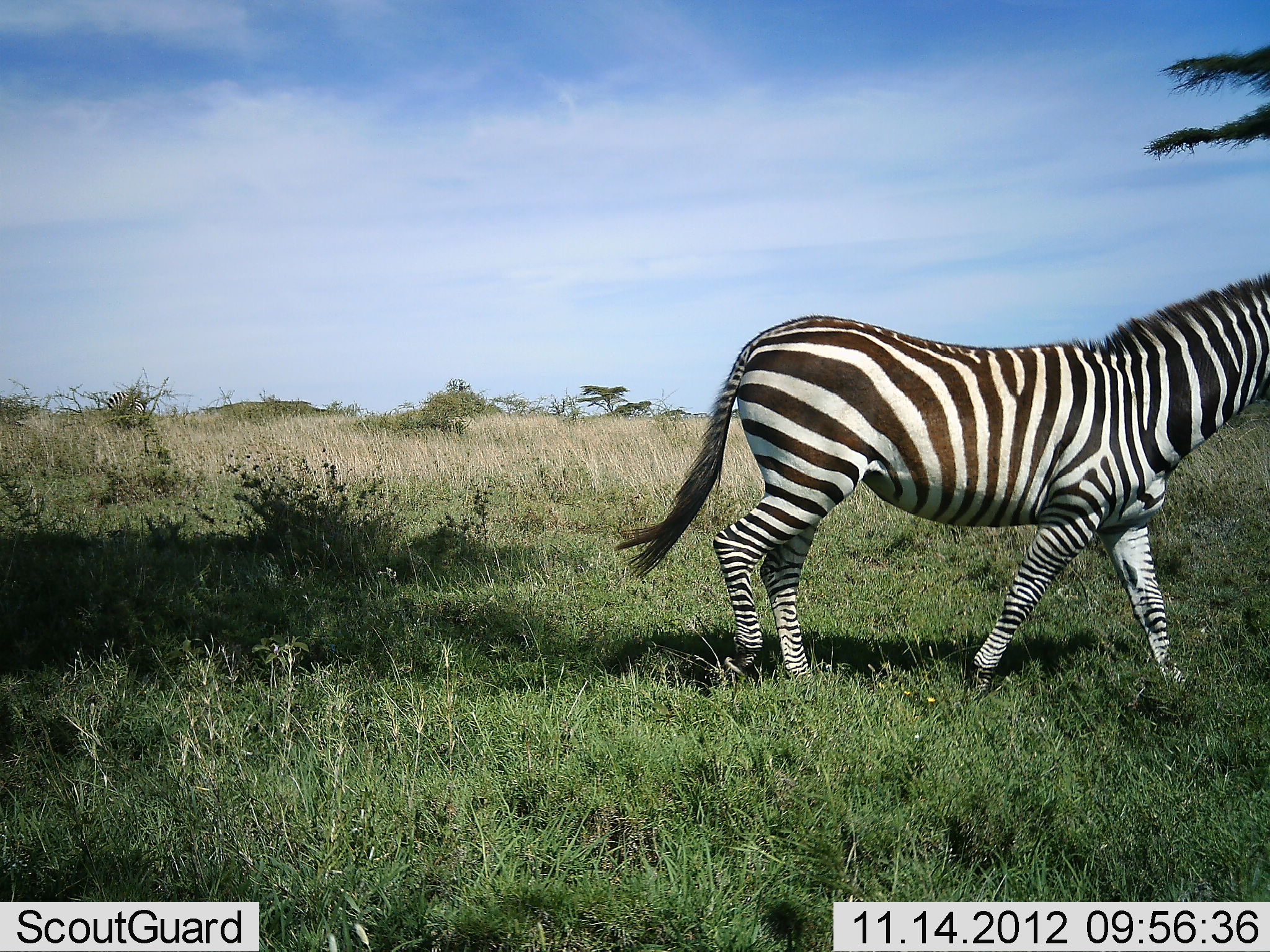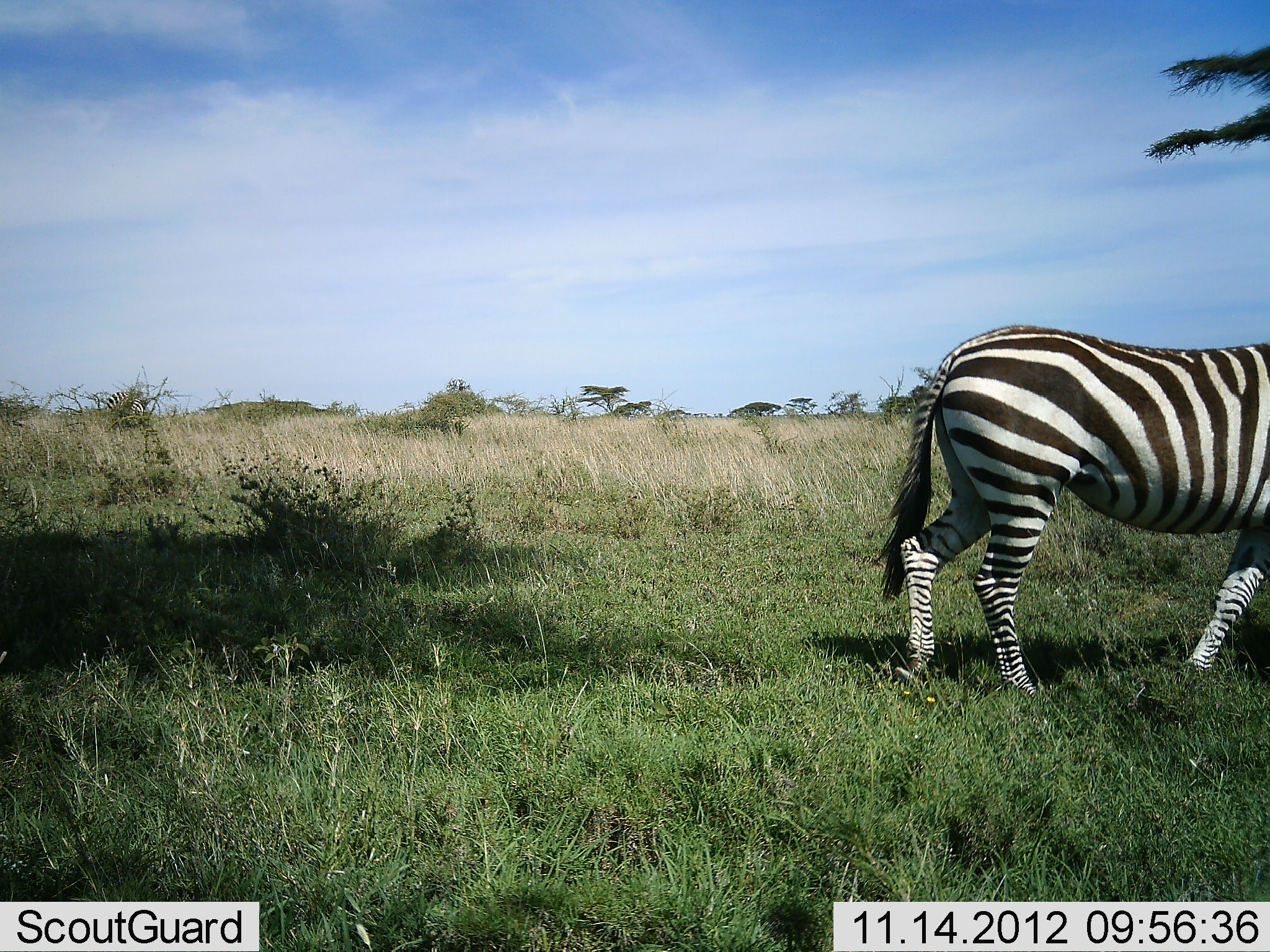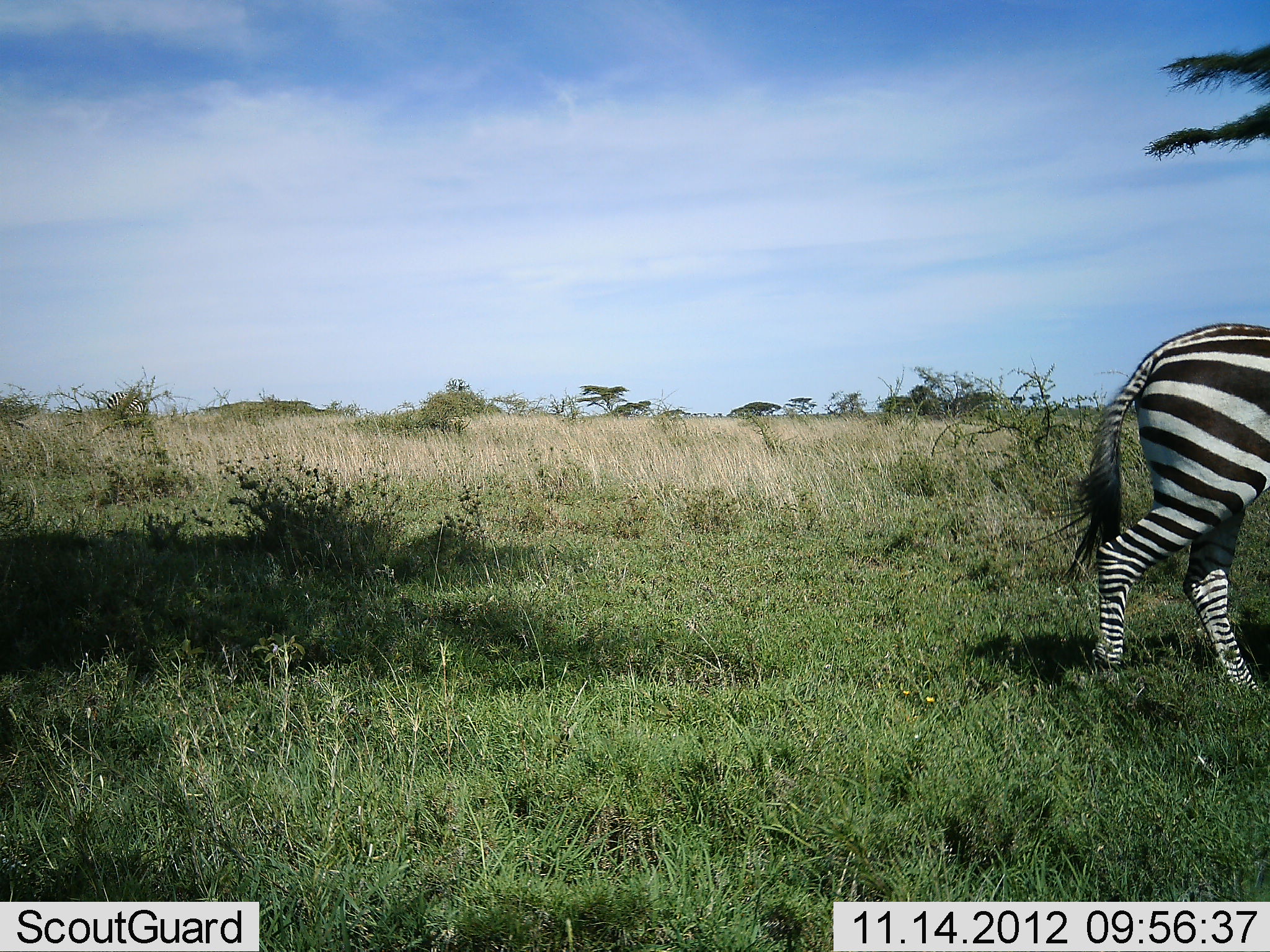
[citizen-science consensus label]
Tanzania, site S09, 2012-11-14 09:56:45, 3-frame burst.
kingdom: Animalia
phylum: Chordata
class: Mammalia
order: Perissodactyla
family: Equidae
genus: Equus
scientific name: Equus quagga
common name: plains zebra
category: zebra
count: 1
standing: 5%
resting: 0%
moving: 100%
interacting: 0%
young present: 0%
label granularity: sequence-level